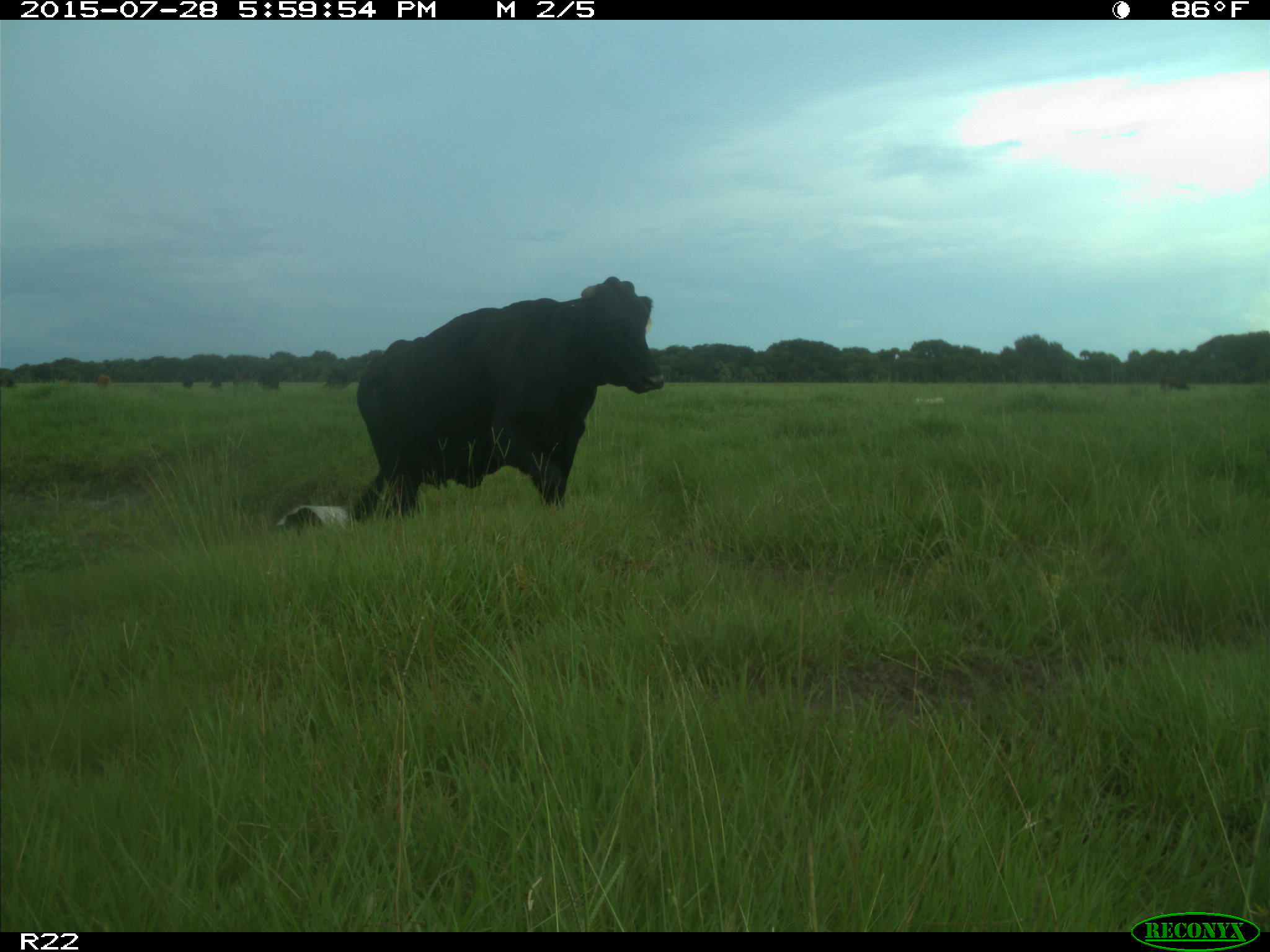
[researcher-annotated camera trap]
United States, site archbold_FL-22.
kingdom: Animalia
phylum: Chordata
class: Mammalia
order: Artiodactyla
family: Bovidae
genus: Bos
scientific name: Bos taurus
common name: domestic cow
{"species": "Bos taurus (domestic cow)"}